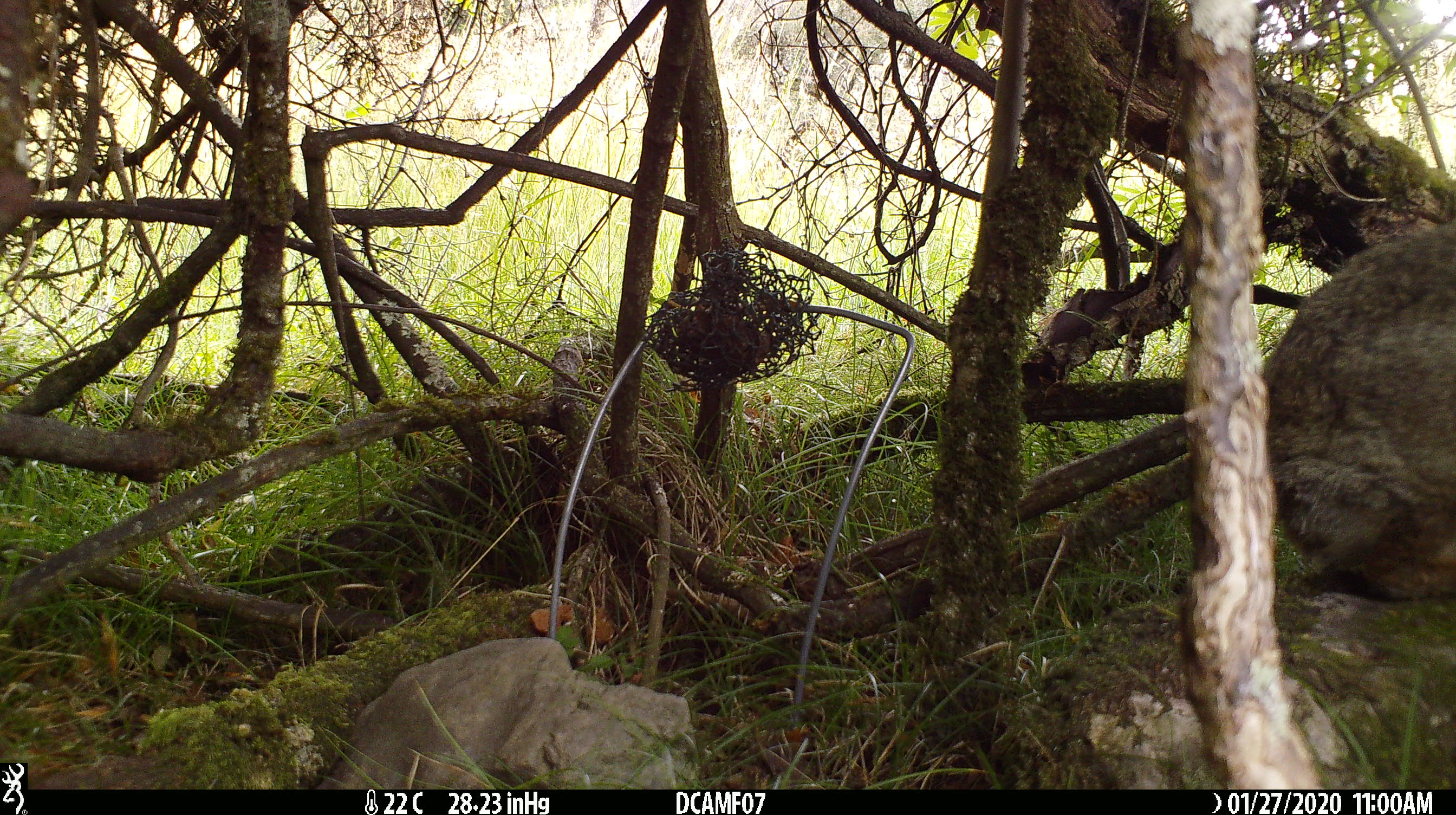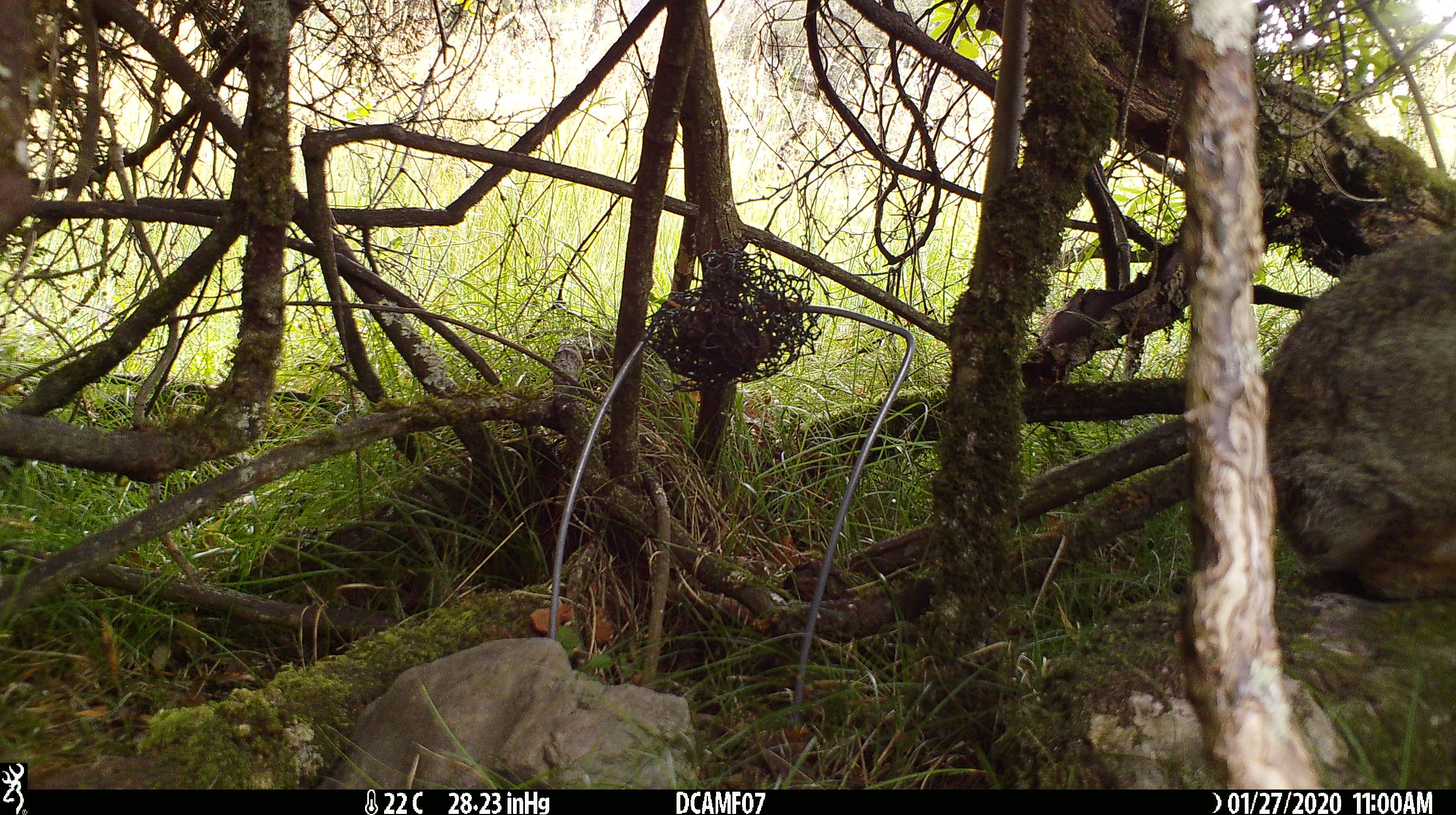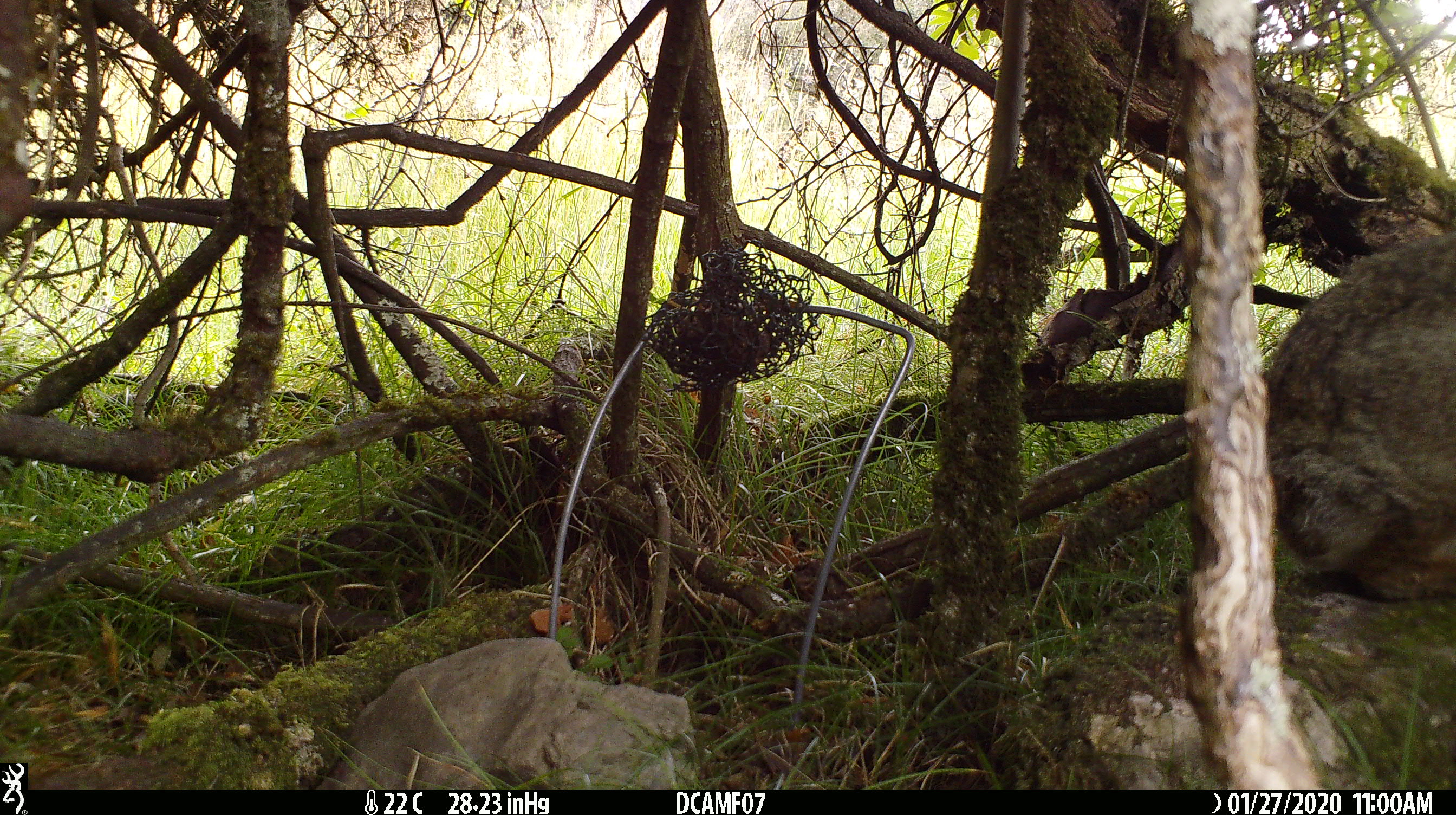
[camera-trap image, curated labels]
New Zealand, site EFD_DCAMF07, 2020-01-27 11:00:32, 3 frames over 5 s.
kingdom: Animalia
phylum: Chordata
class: Mammalia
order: Lagomorpha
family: Leporidae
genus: Oryctolagus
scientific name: Oryctolagus cuniculus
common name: european rabbit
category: rabbit